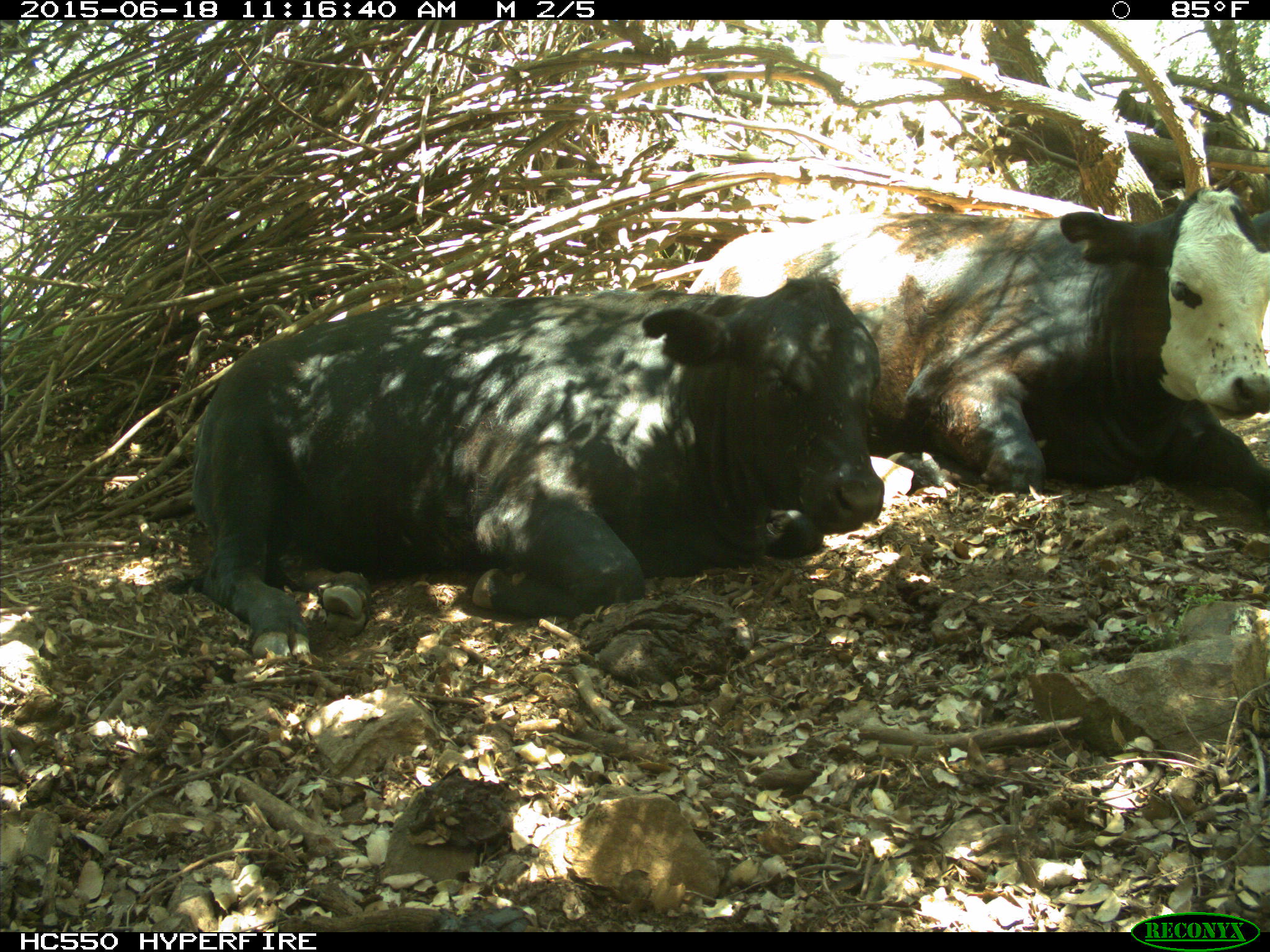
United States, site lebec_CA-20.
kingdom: Animalia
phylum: Chordata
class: Mammalia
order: Artiodactyla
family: Bovidae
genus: Bos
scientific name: Bos taurus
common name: domestic cow